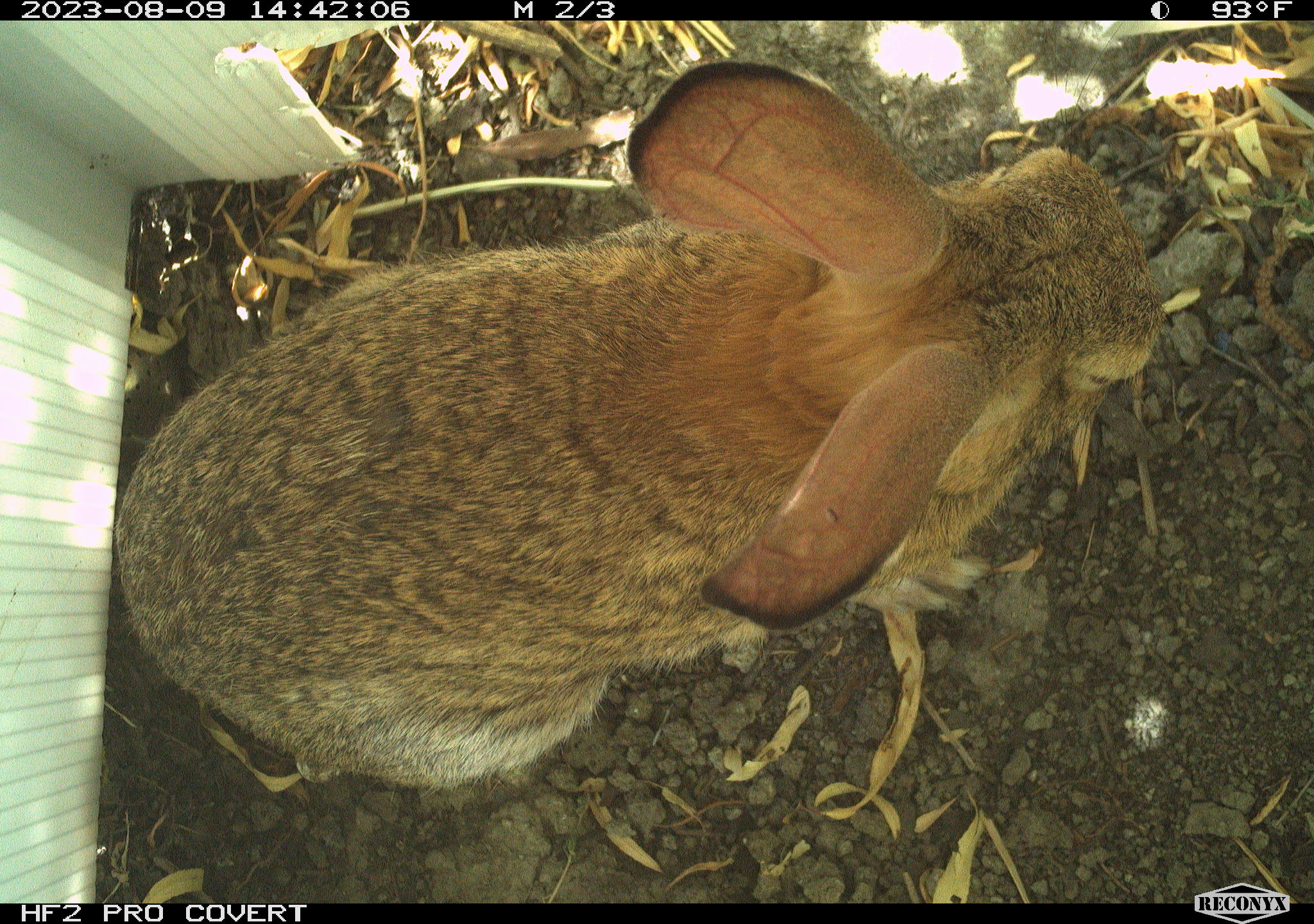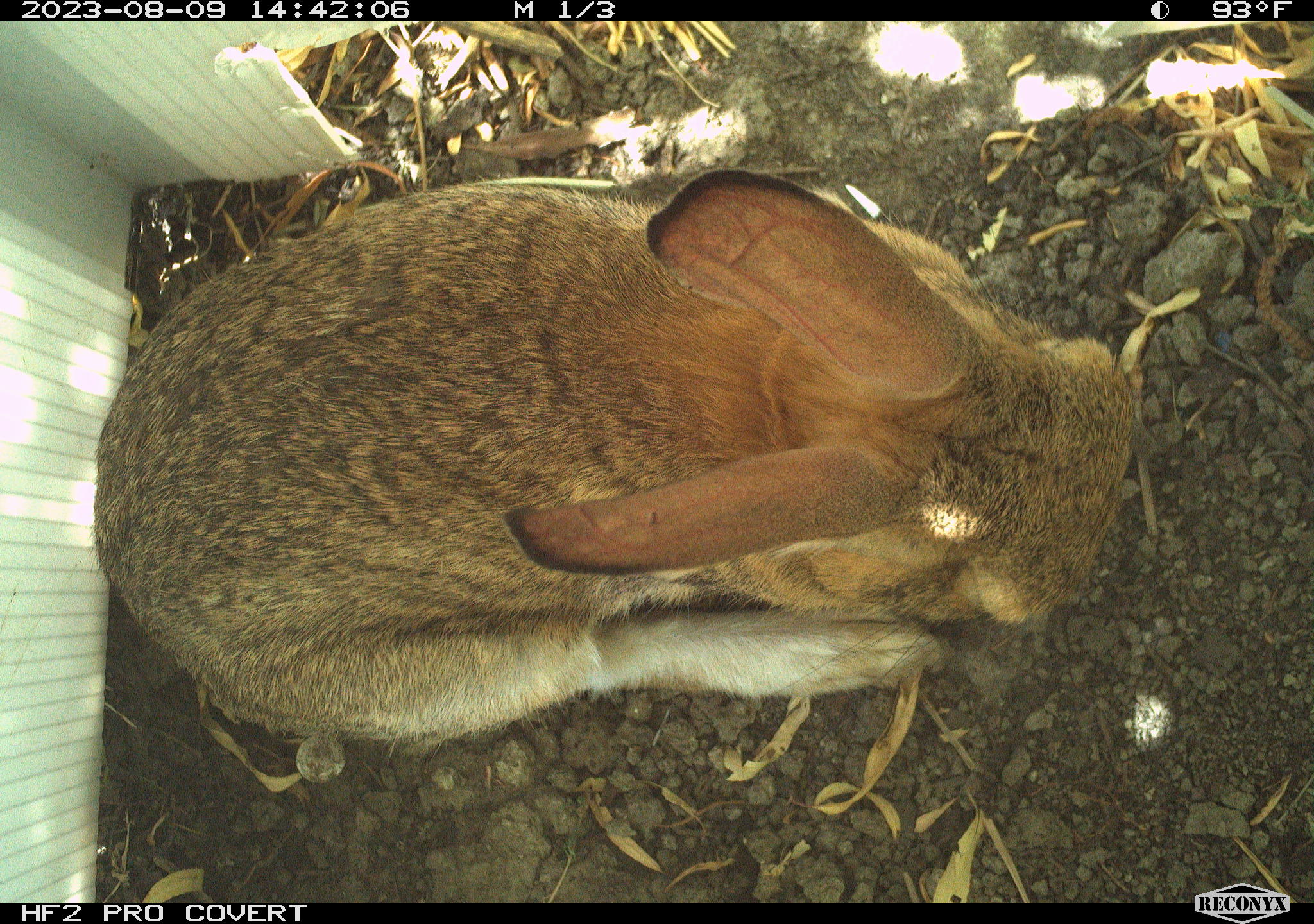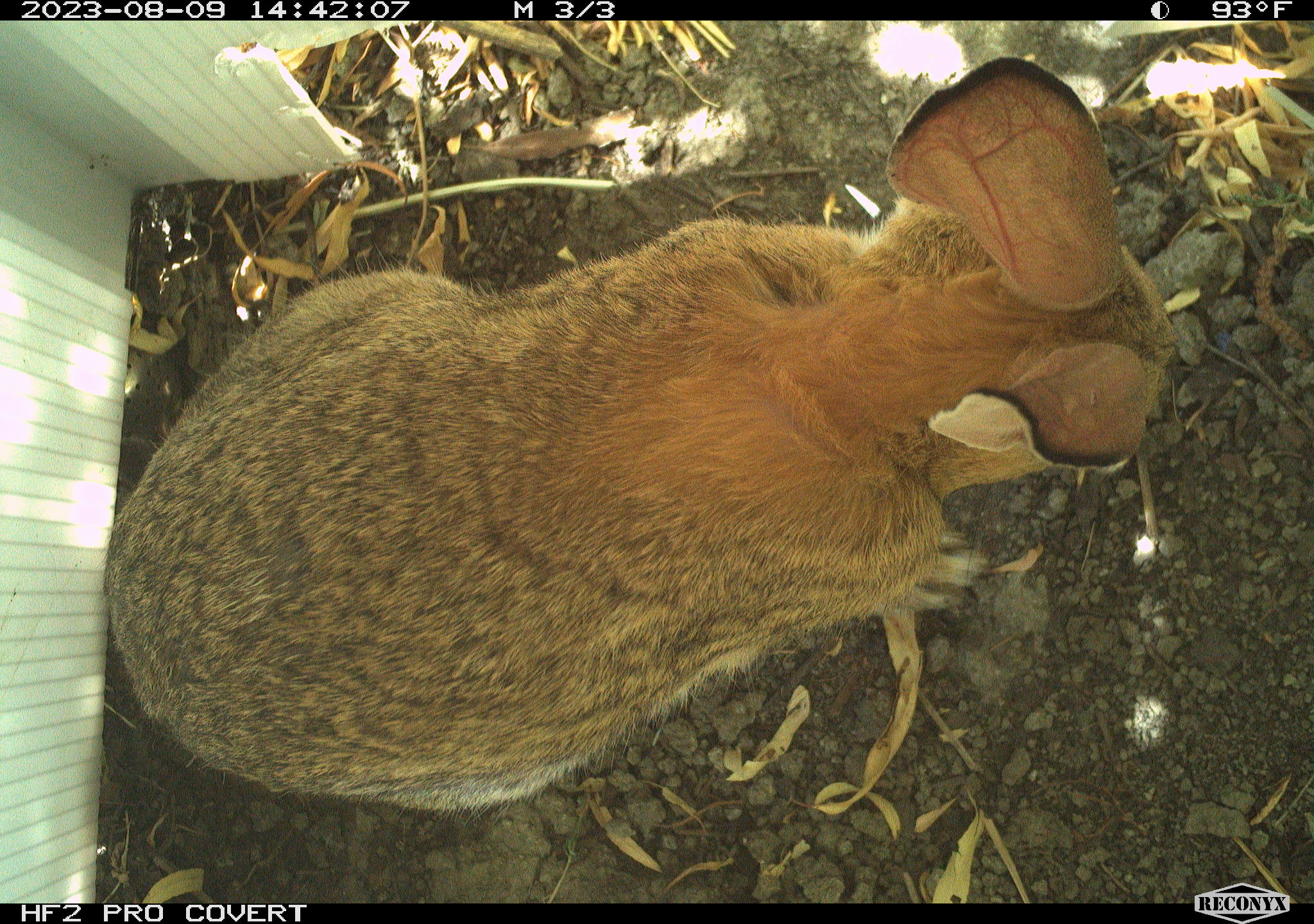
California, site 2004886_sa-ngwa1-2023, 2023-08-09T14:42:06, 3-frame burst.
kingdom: Animalia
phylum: Chordata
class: Mammalia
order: Lagomorpha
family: Leporidae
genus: Sylvilagus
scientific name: Sylvilagus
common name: cottontail rabbits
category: sylvilagus species